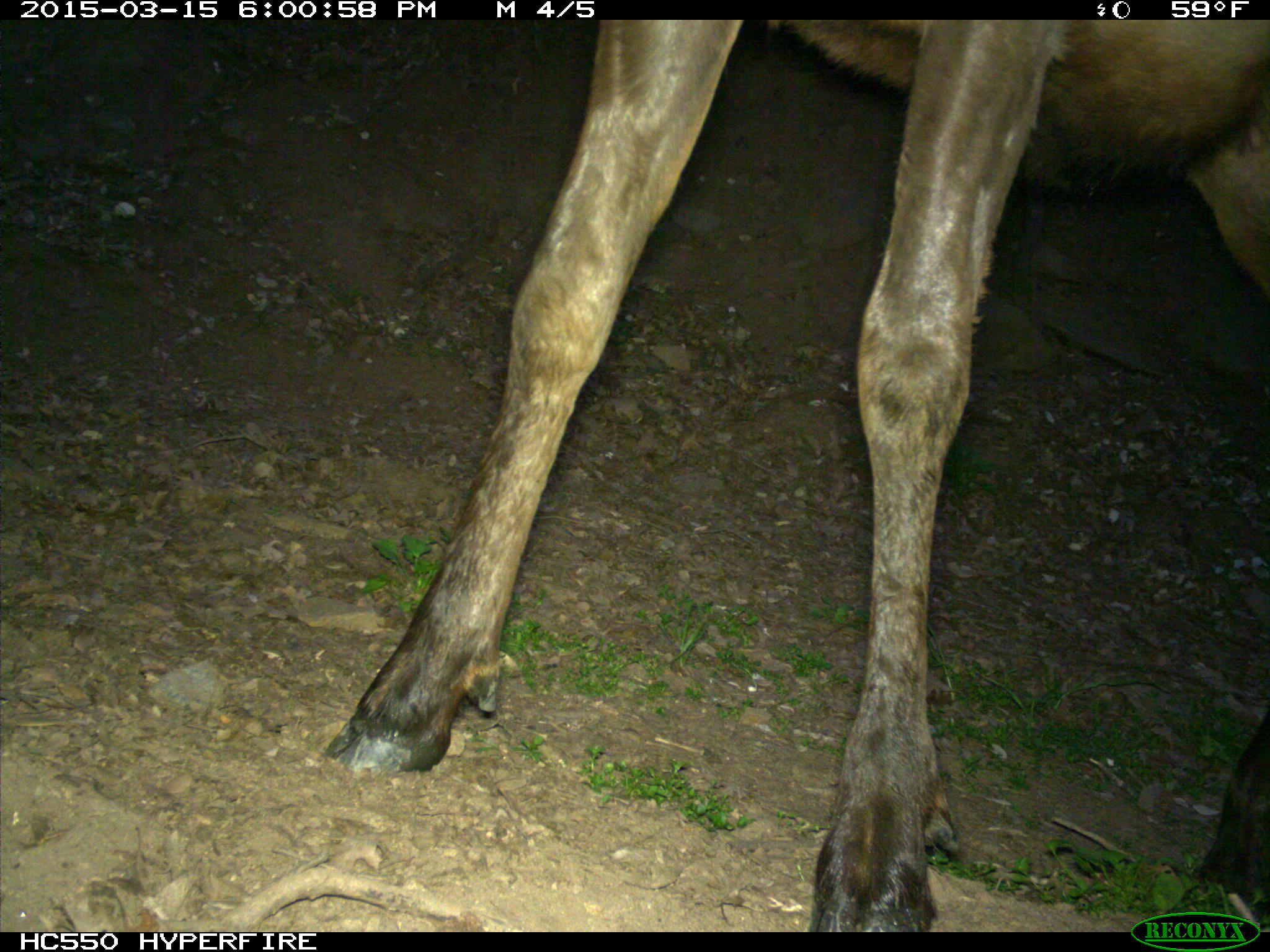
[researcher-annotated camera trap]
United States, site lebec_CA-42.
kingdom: Animalia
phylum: Chordata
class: Mammalia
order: Artiodactyla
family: Cervidae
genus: Cervus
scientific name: Cervus canadensis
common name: elk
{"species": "Cervus canadensis (elk)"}